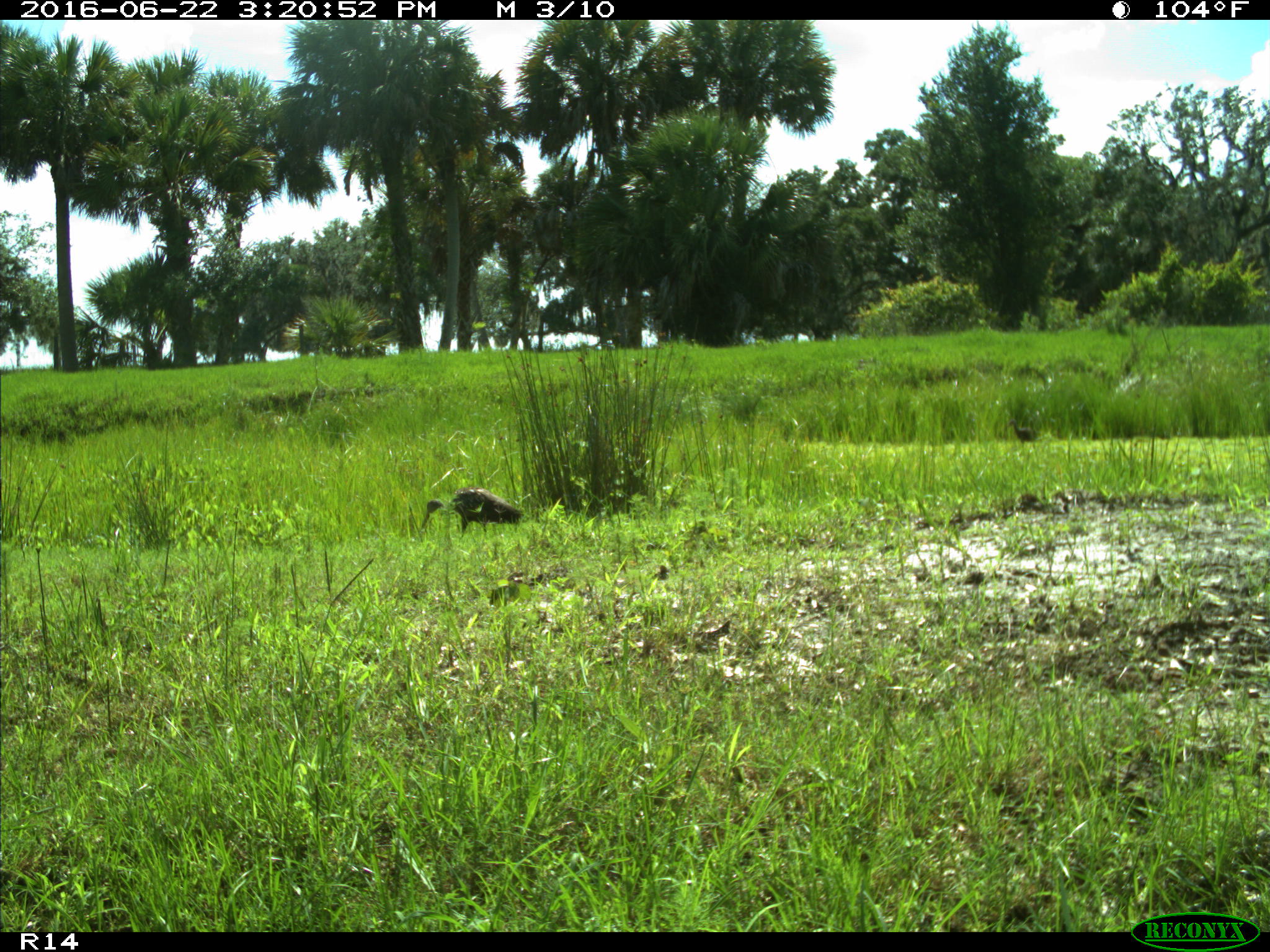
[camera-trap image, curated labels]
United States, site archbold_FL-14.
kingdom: Animalia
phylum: Chordata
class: Aves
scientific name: Aves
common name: birds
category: unidentified bird